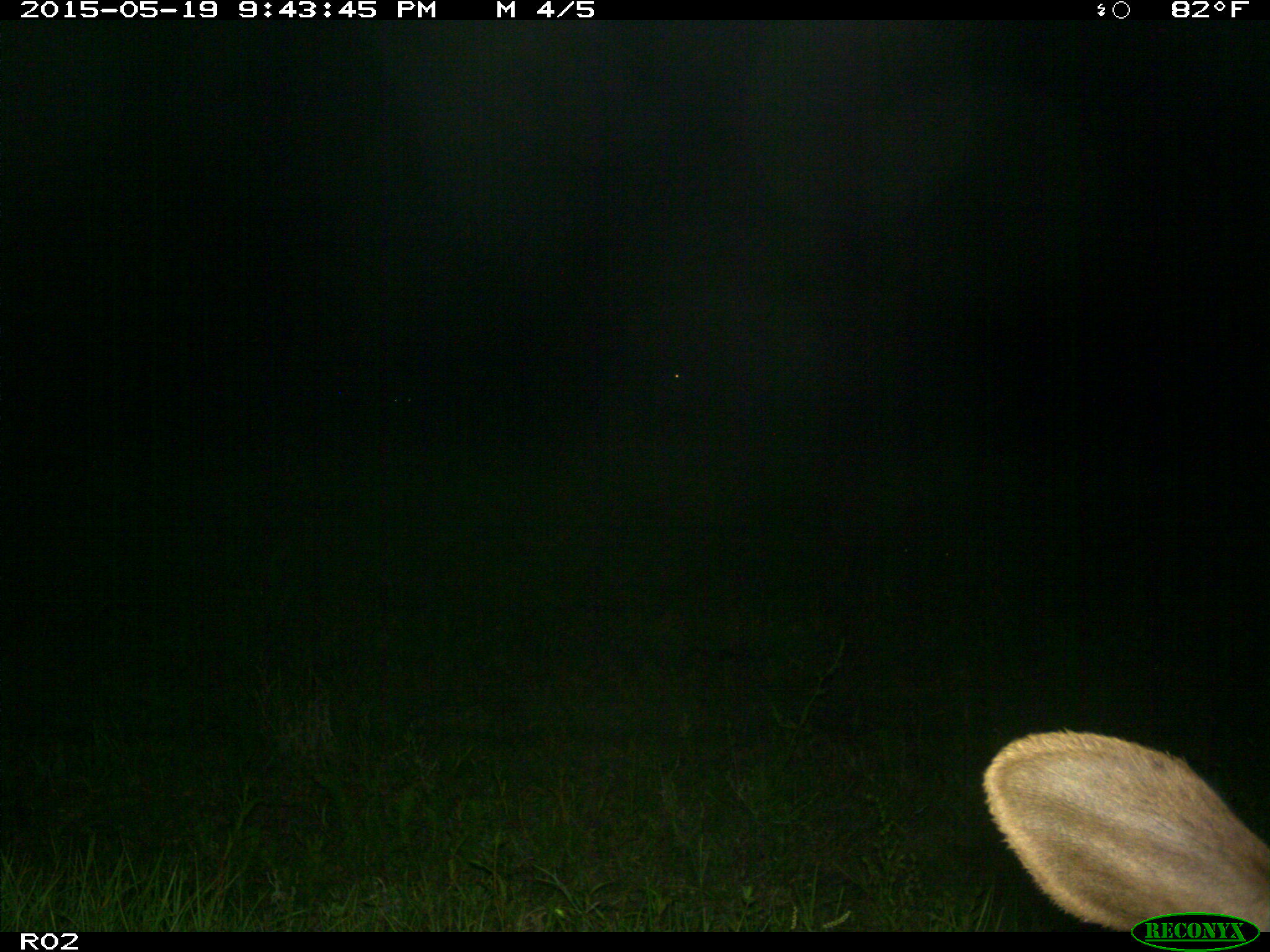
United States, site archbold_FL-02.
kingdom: Animalia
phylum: Chordata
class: Mammalia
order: Artiodactyla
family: Bovidae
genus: Bos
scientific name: Bos taurus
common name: domestic cow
Bos taurus (domestic cow).